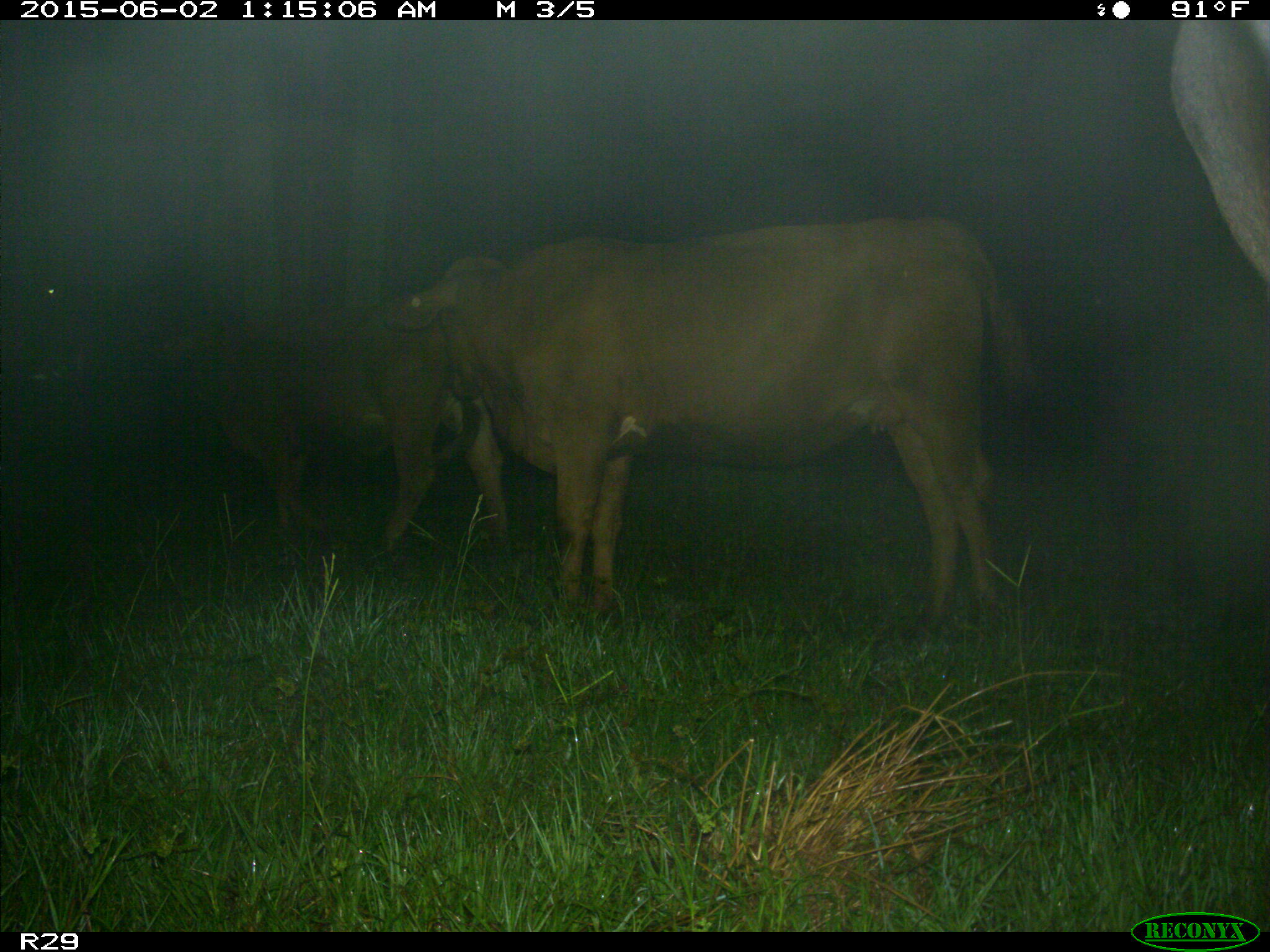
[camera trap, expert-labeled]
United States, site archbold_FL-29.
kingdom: Animalia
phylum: Chordata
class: Mammalia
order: Artiodactyla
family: Bovidae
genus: Bos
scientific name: Bos taurus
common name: domestic cow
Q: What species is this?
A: Bos taurus (domestic cow).